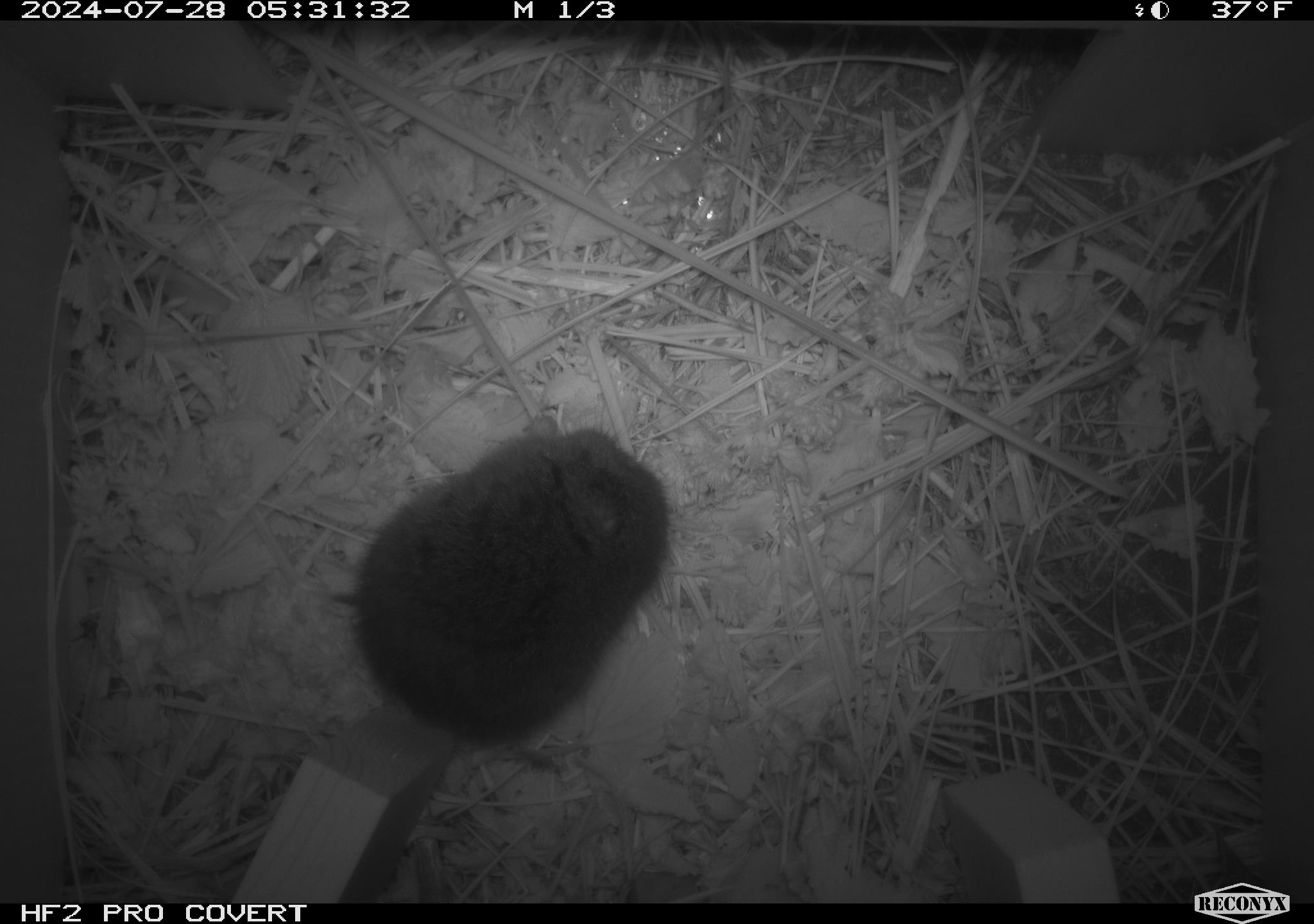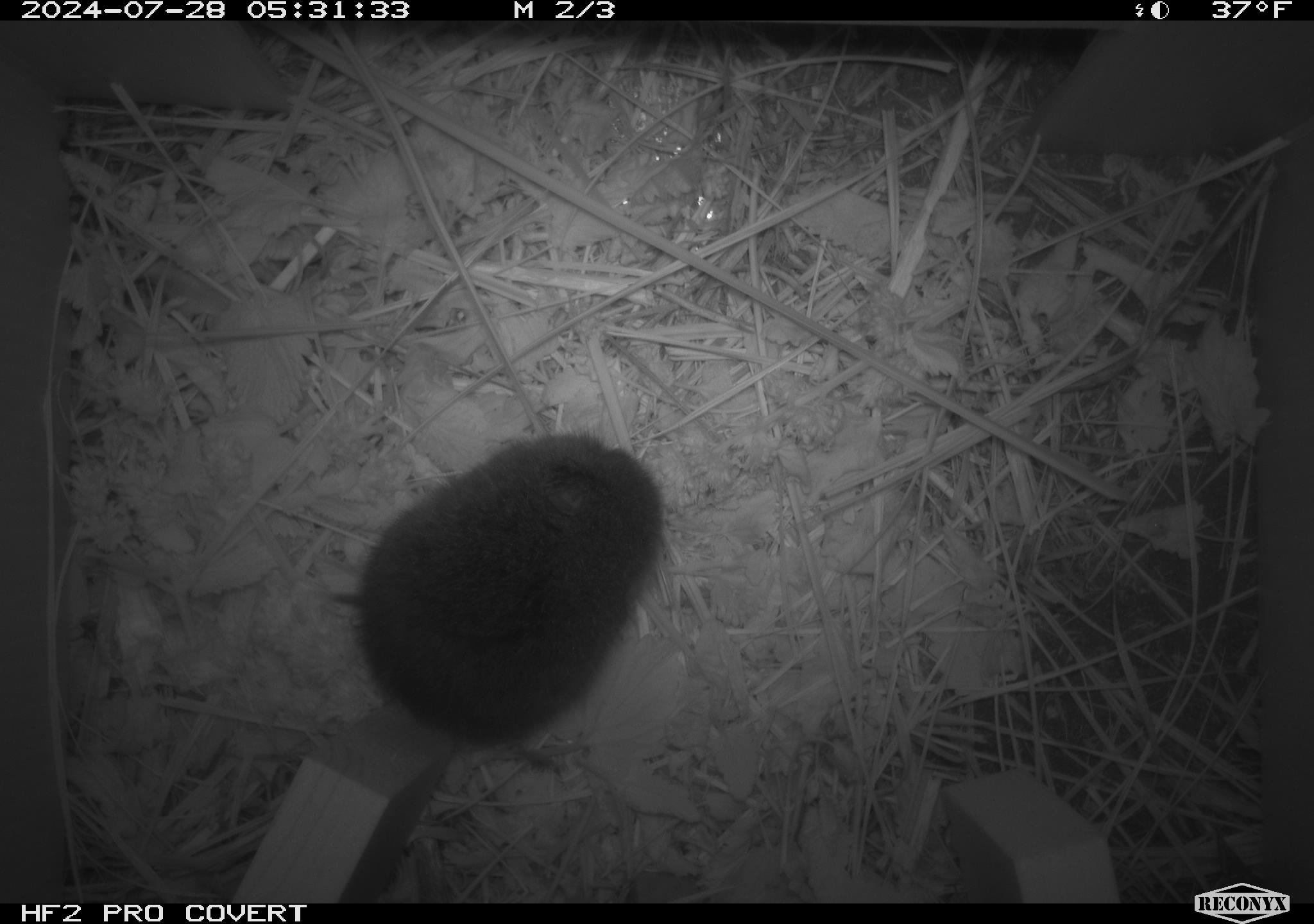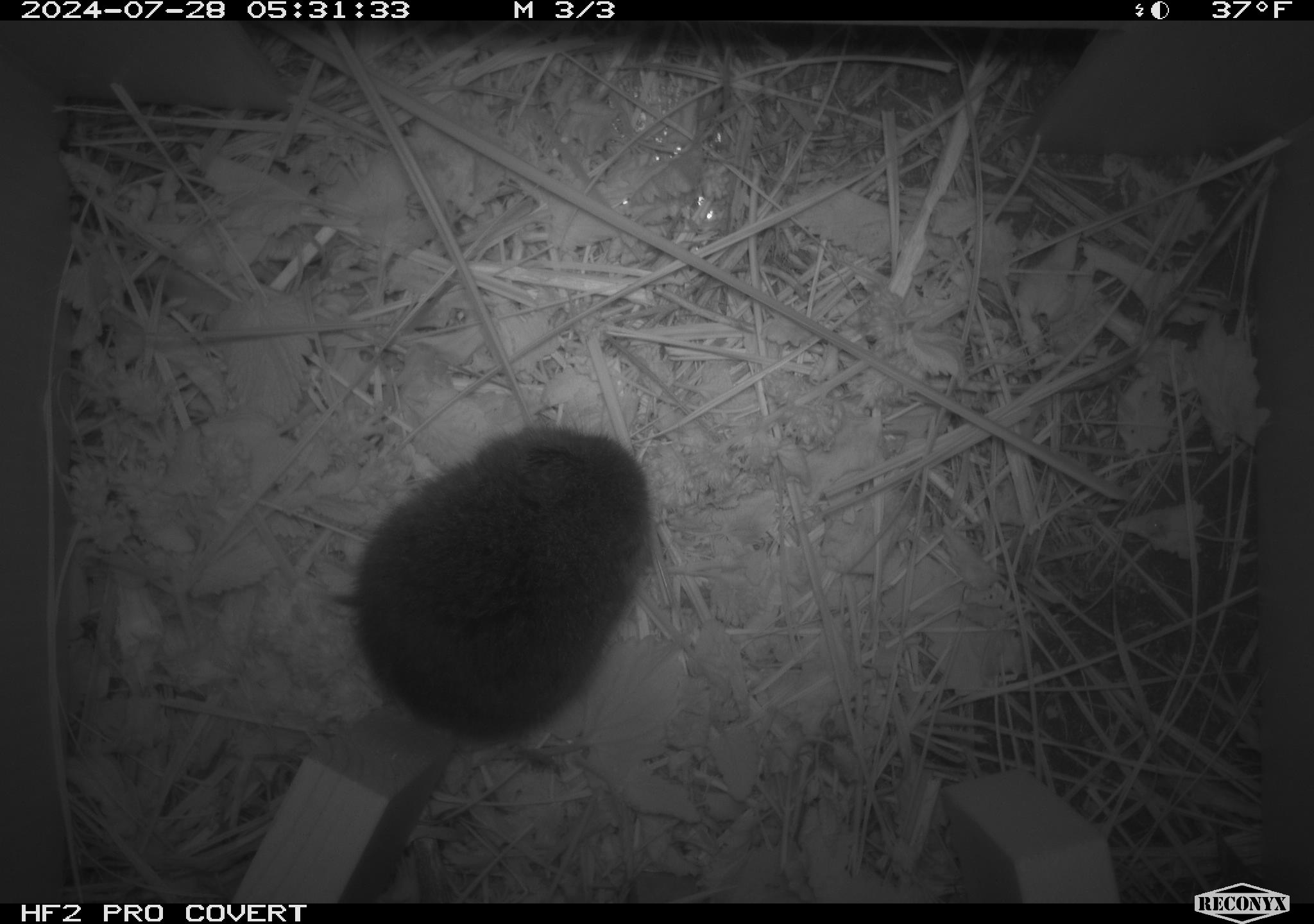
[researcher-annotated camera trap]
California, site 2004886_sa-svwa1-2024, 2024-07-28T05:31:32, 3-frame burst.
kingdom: Animalia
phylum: Chordata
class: Mammalia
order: Rodentia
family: Cricetidae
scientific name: Arvicolinae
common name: voles, lemmings, and muskrats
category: arvicolinae subfamily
Arvicolinae subfamily (voles, lemmings, and muskrats) (Arvicolinae).